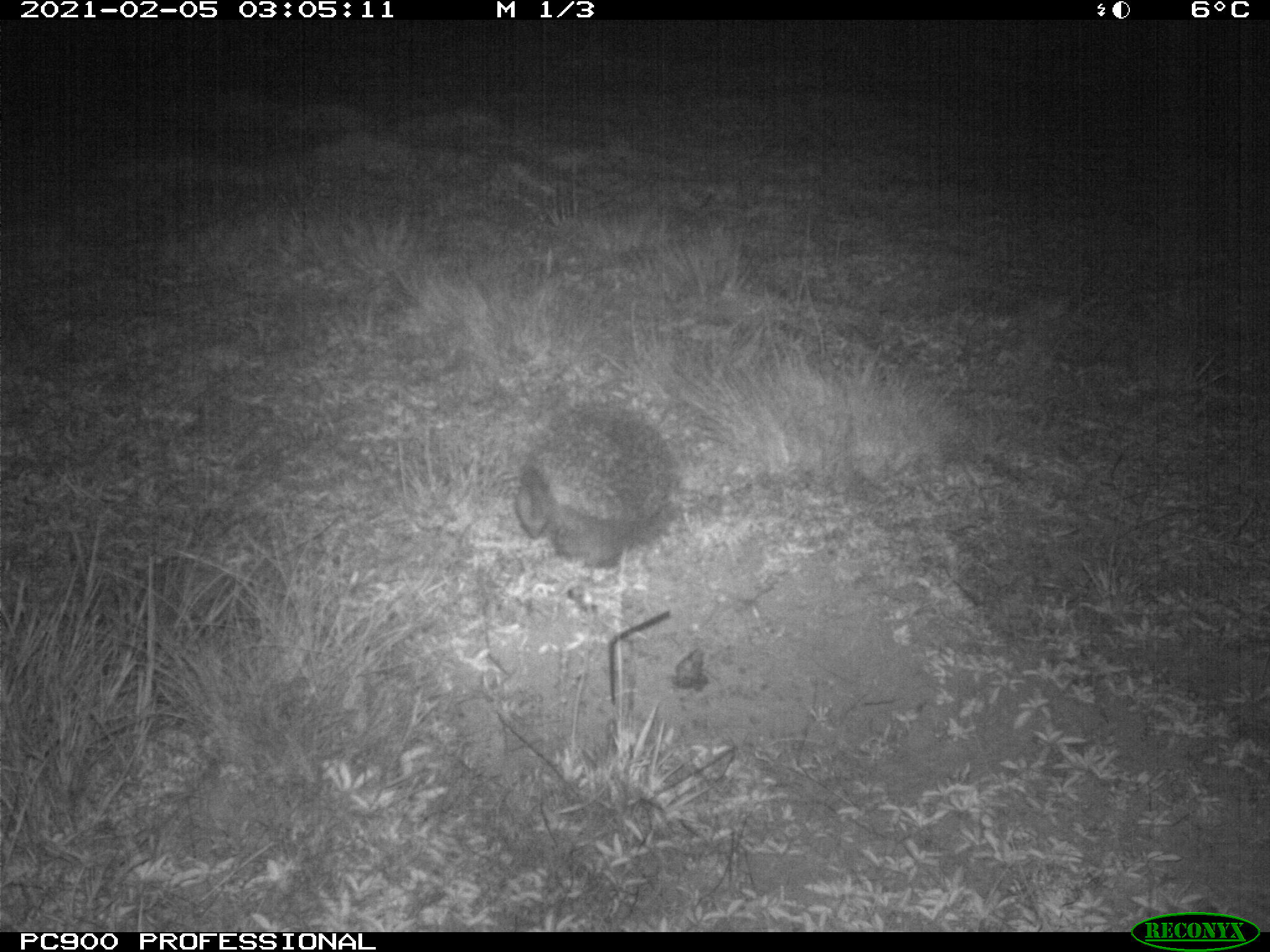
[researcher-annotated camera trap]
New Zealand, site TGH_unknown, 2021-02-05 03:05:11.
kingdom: Animalia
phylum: Chordata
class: Mammalia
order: Eulipotyphla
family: Erinaceidae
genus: Erinaceus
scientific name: Erinaceus europaeus europaeus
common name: european hedgehog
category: hedgehog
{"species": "hedgehog (european hedgehog) (Erinaceus europaeus europaeus)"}